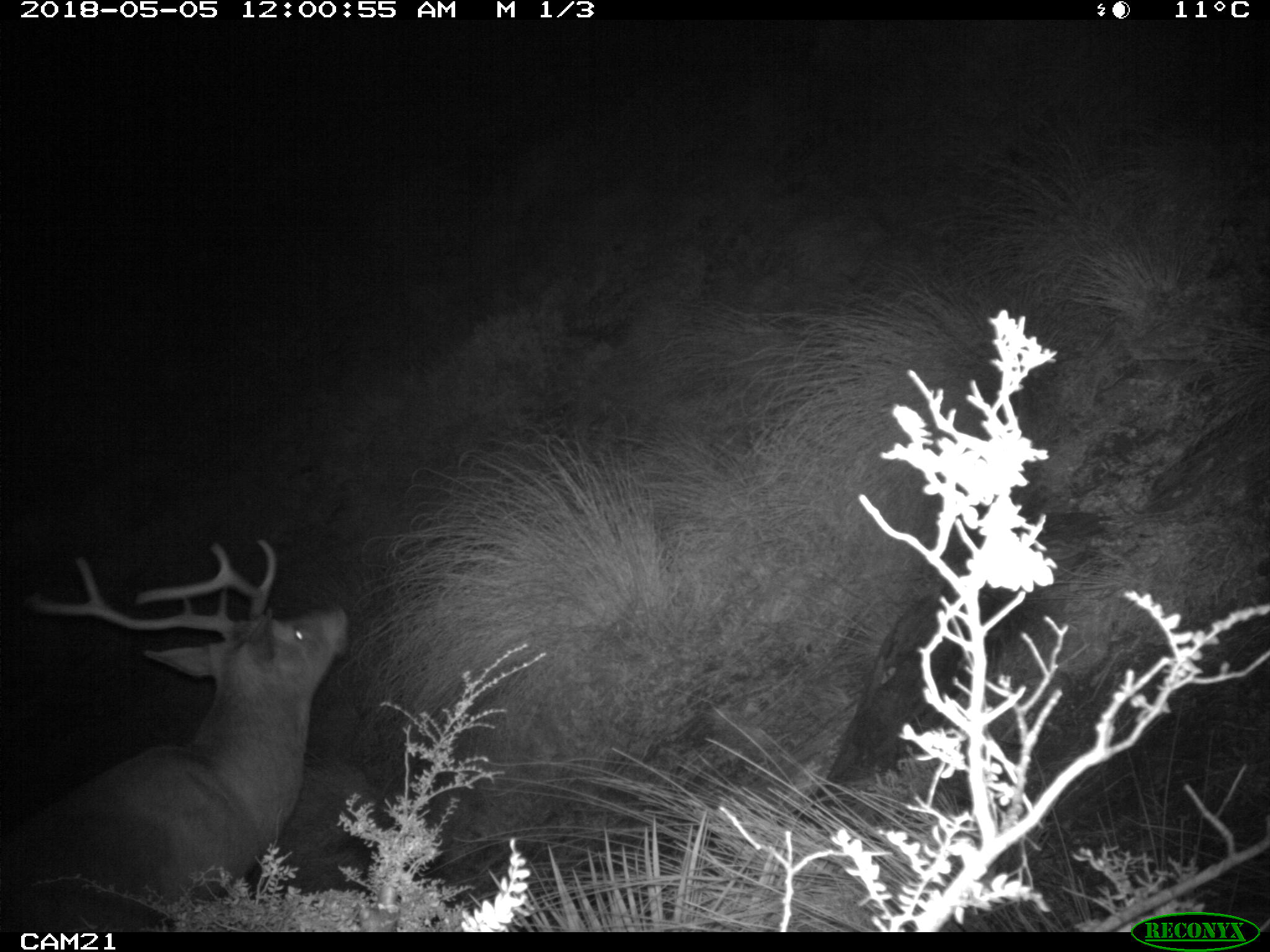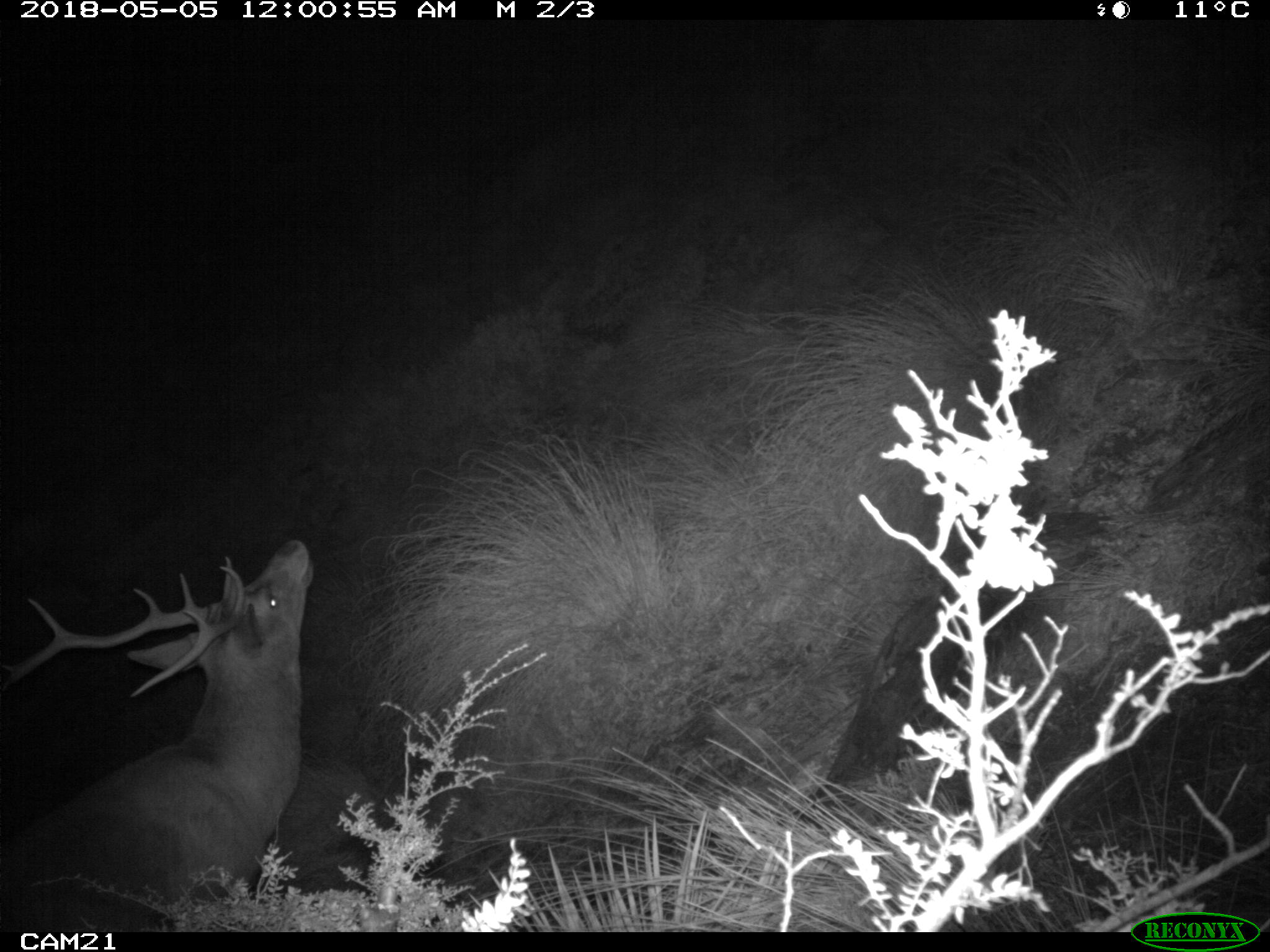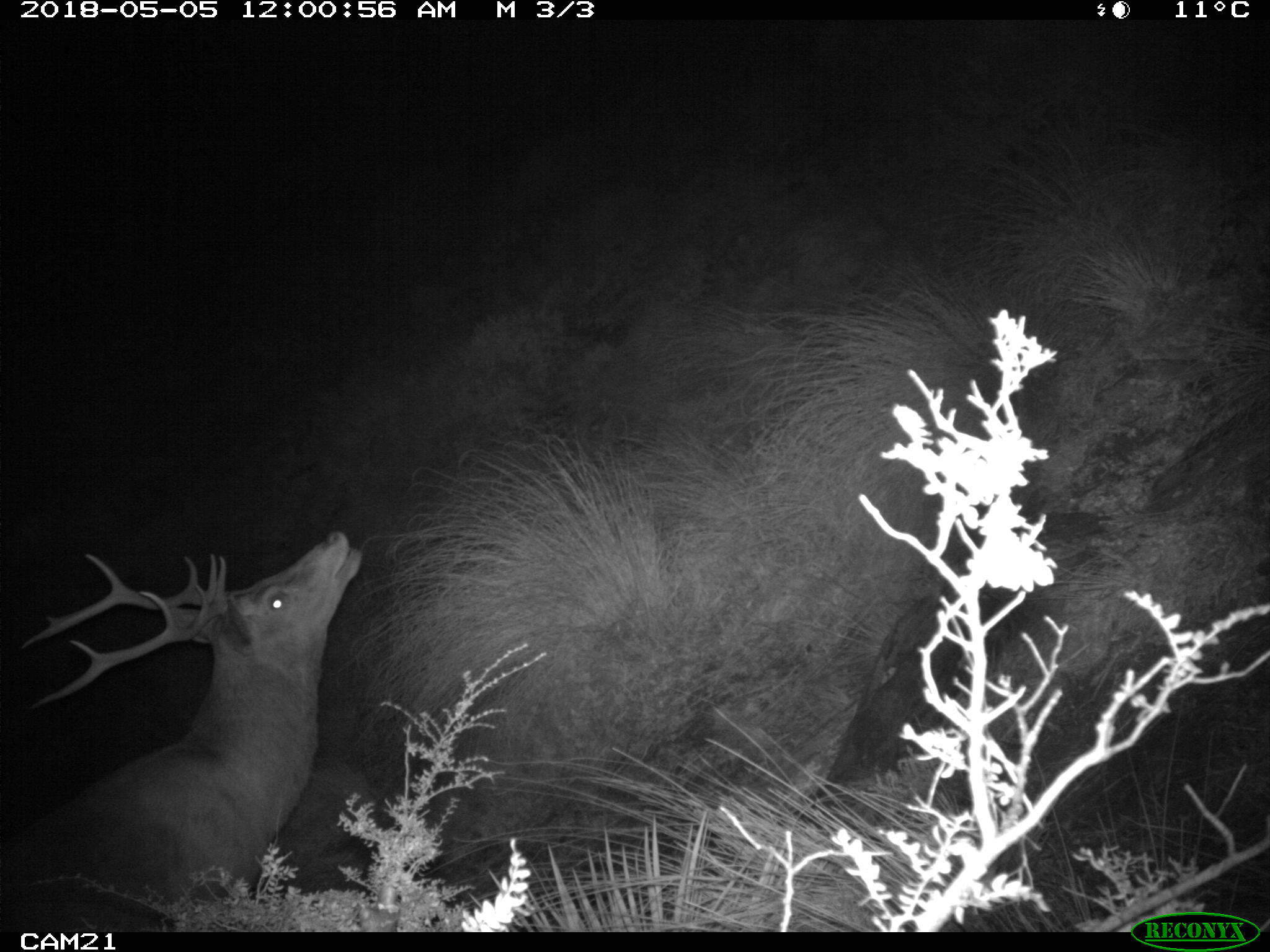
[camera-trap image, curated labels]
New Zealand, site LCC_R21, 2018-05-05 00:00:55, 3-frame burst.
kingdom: Animalia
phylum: Chordata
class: Mammalia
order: Artiodactyla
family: Cervidae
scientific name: Cervidae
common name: deer